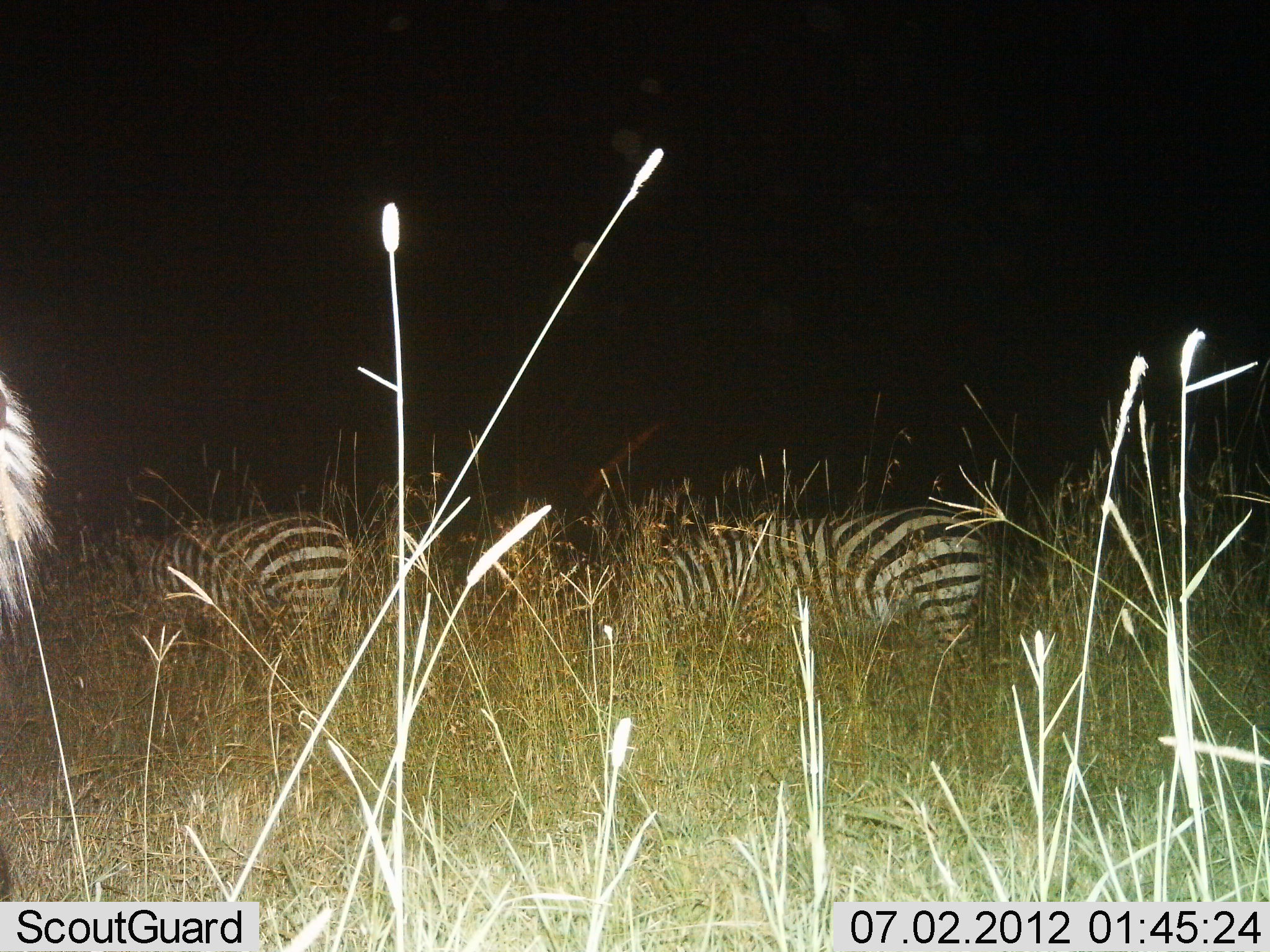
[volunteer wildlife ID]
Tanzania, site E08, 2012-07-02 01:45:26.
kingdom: Animalia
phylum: Chordata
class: Mammalia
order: Perissodactyla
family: Equidae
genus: Equus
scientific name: Equus quagga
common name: plains zebra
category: zebra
Zebra (plains zebra) (Equus quagga), count 2. Behavior (volunteer vote fractions): standing 55%, resting 0%, moving 18%, interacting 0%. Young present (vote fraction): 0%. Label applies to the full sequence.